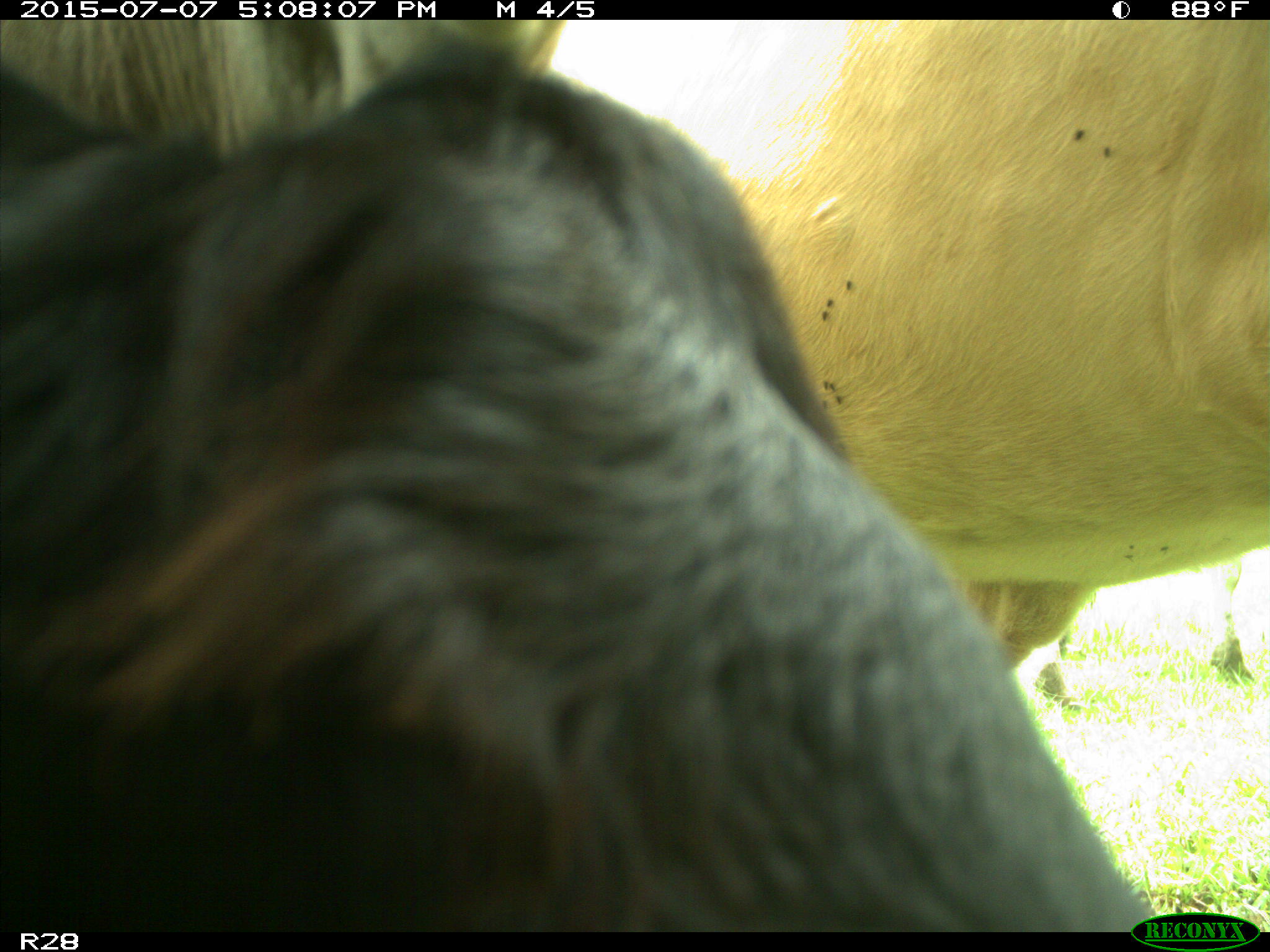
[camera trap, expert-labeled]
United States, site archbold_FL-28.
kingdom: Animalia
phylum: Chordata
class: Mammalia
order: Artiodactyla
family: Bovidae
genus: Bos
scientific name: Bos taurus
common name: domestic cow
Bos taurus (domestic cow).